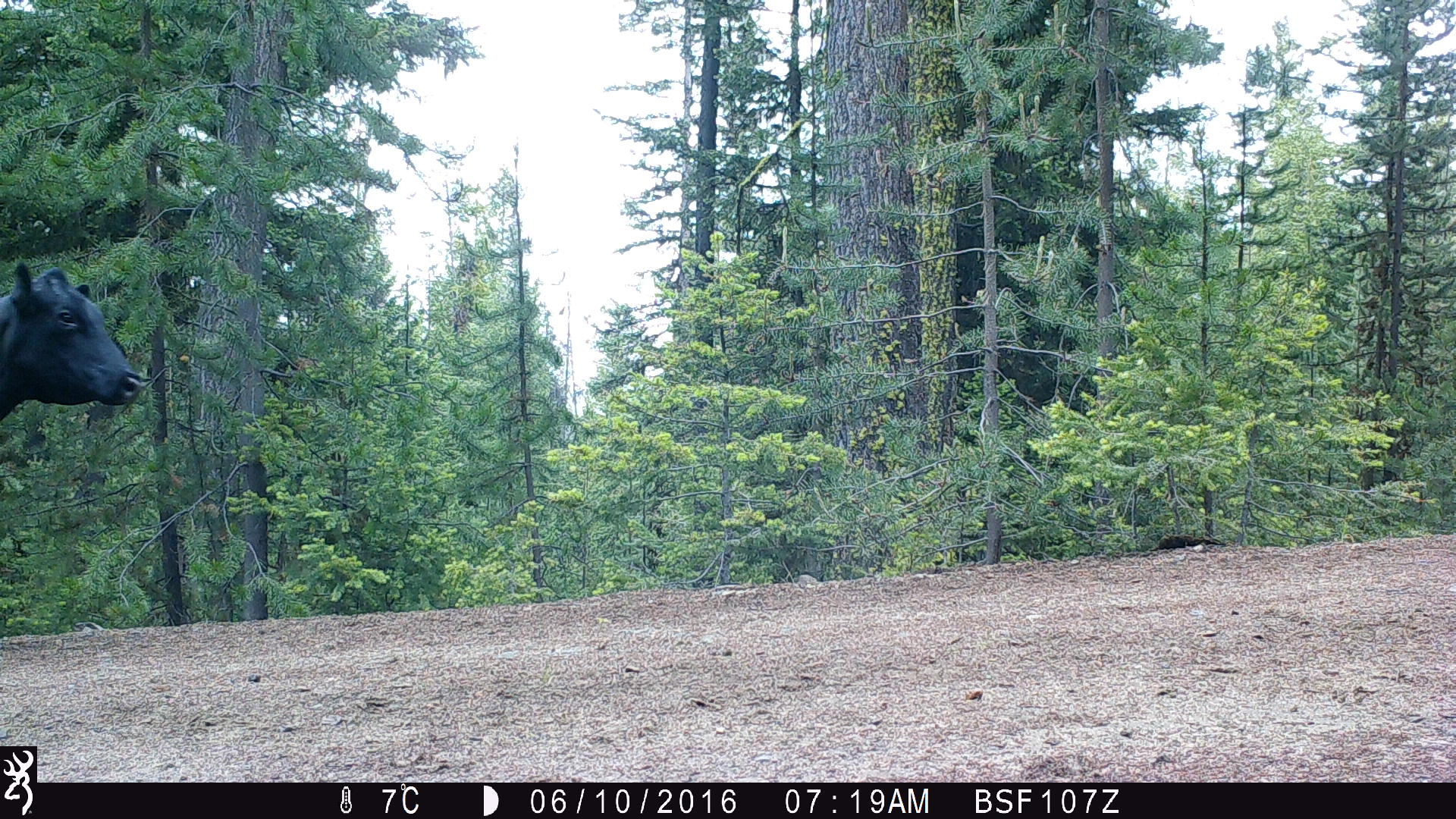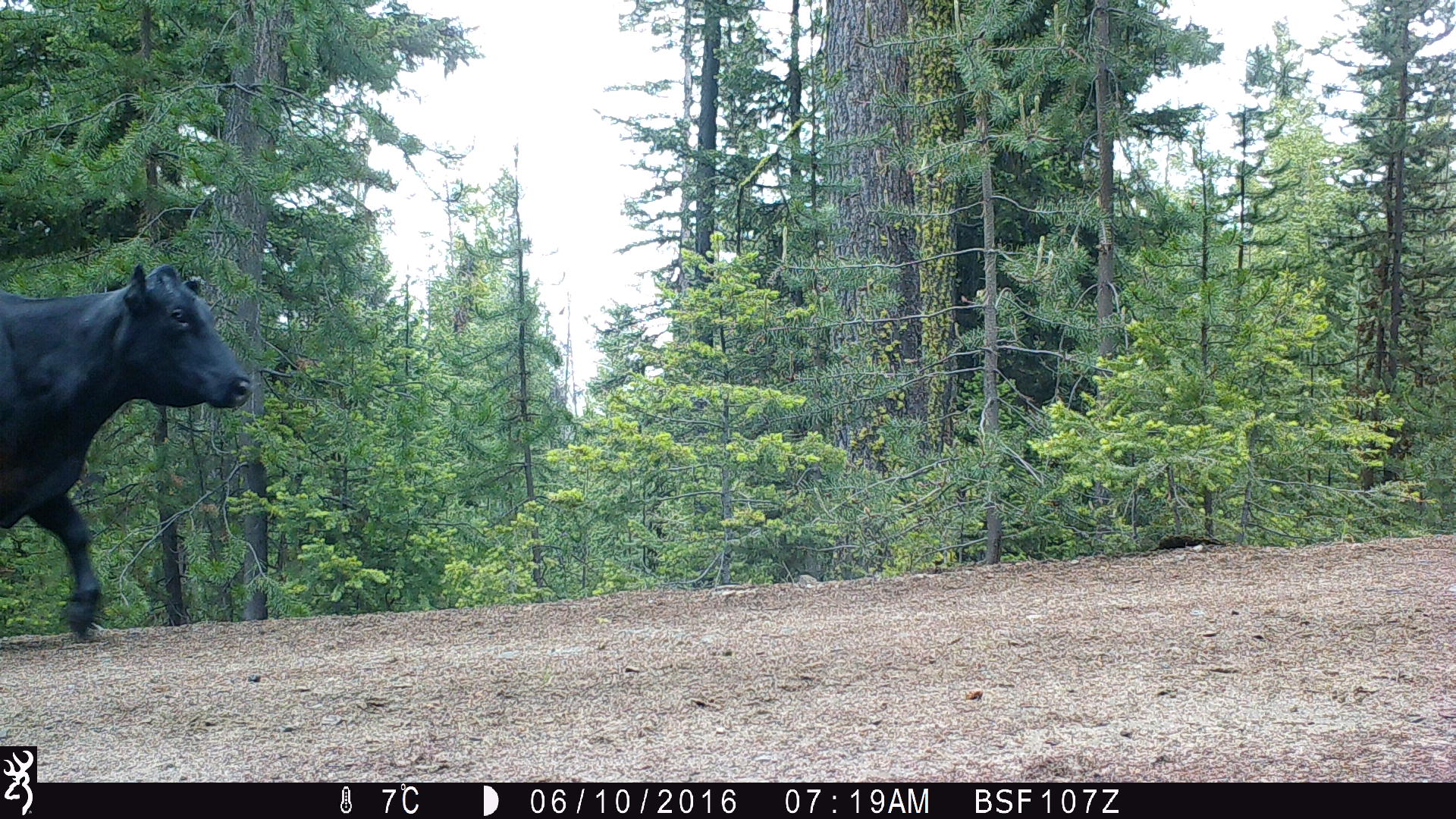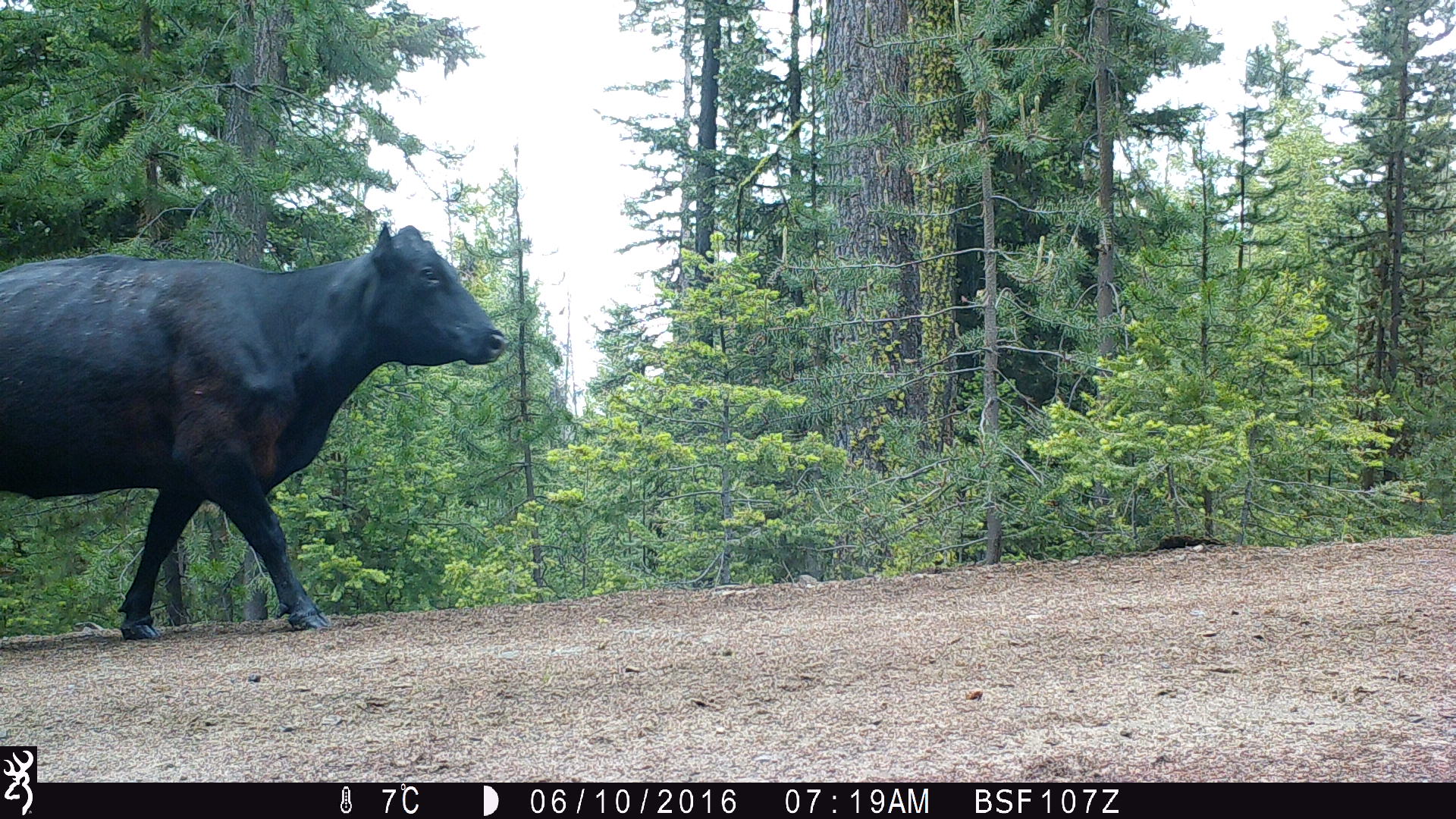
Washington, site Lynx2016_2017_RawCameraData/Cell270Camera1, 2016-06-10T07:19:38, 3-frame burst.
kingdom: Animalia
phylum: Chordata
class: Mammalia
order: Artiodactyla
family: Bovidae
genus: Bos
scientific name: Bos taurus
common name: domestic cattle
Domestic cattle (Bos taurus). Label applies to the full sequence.